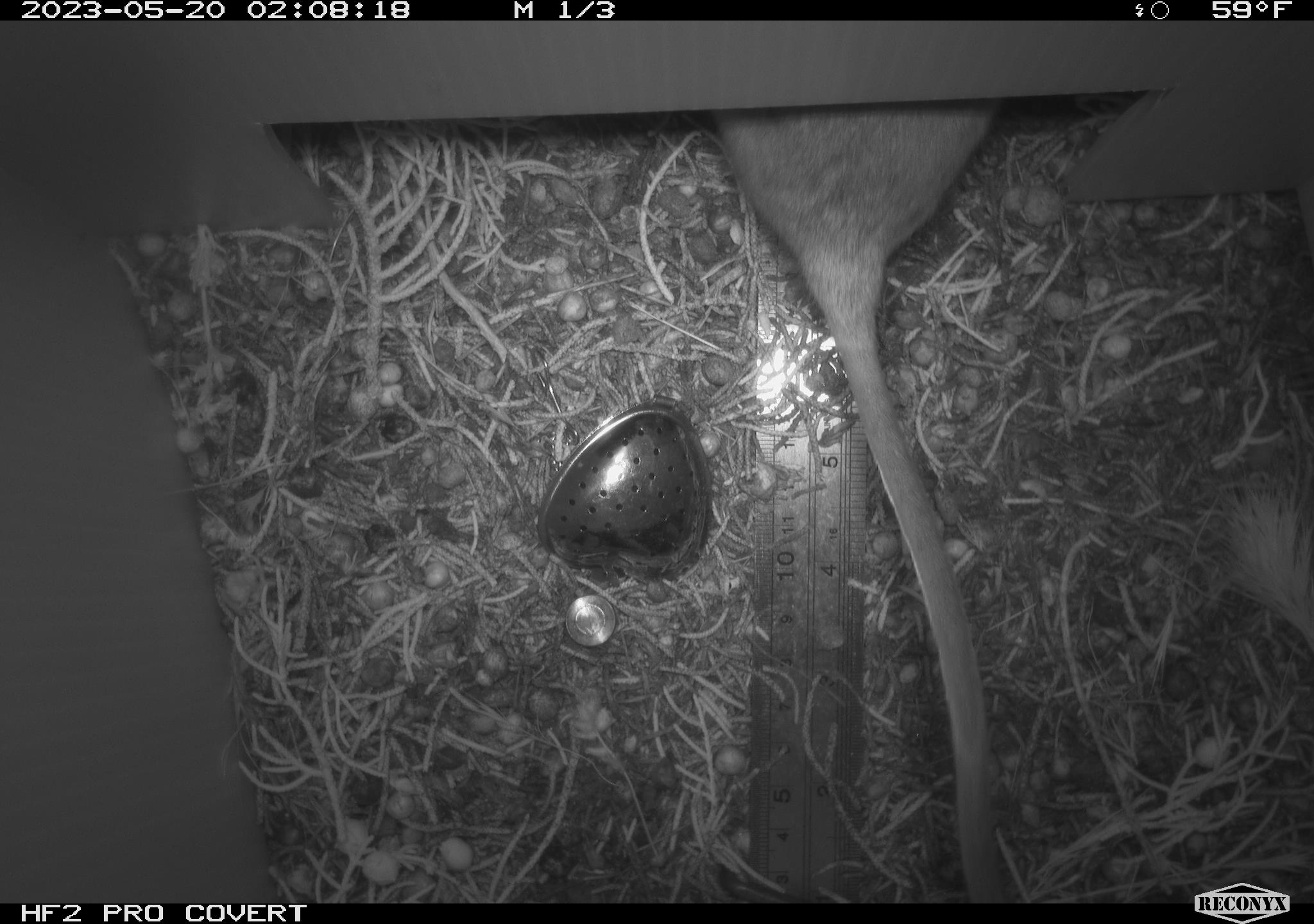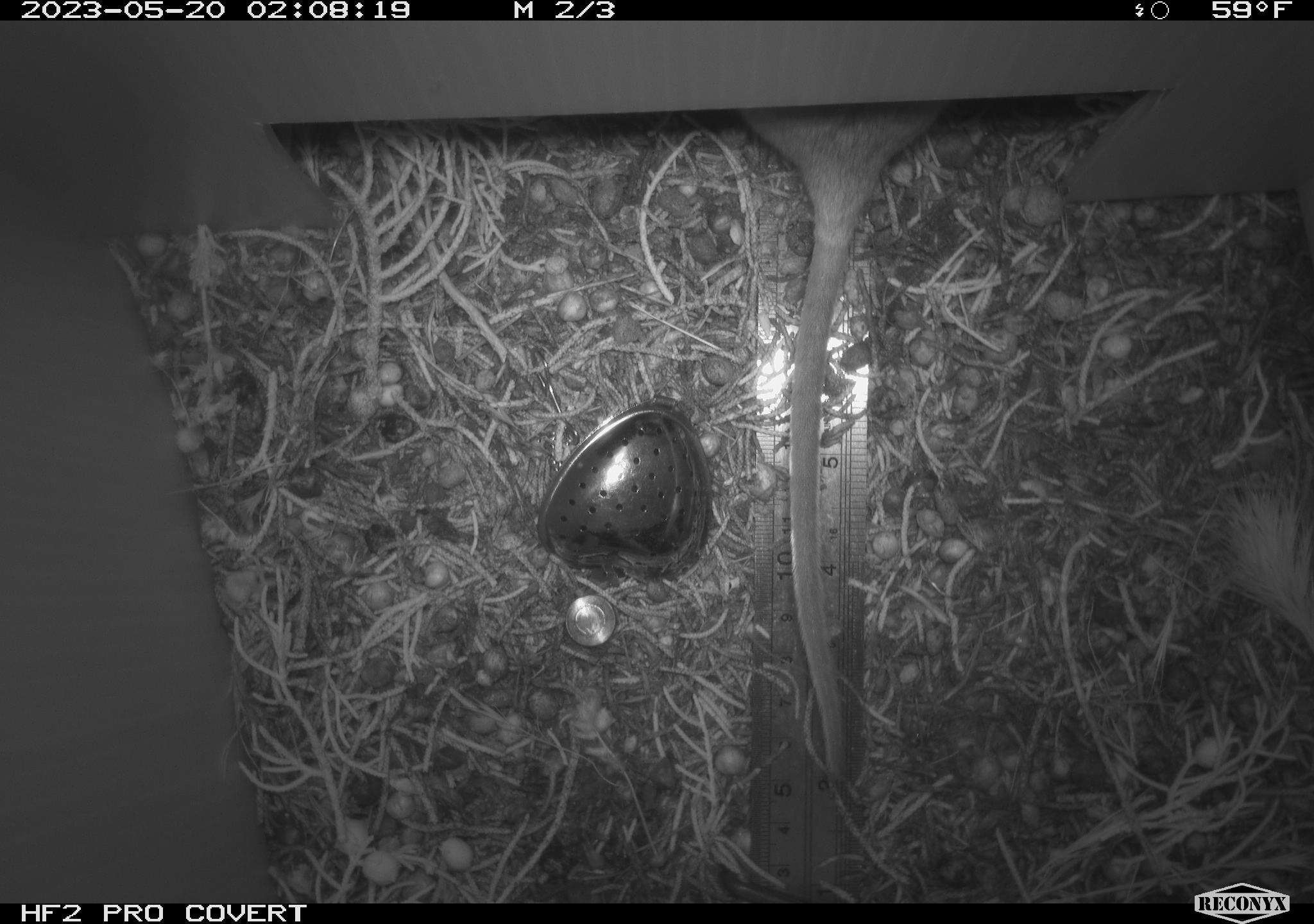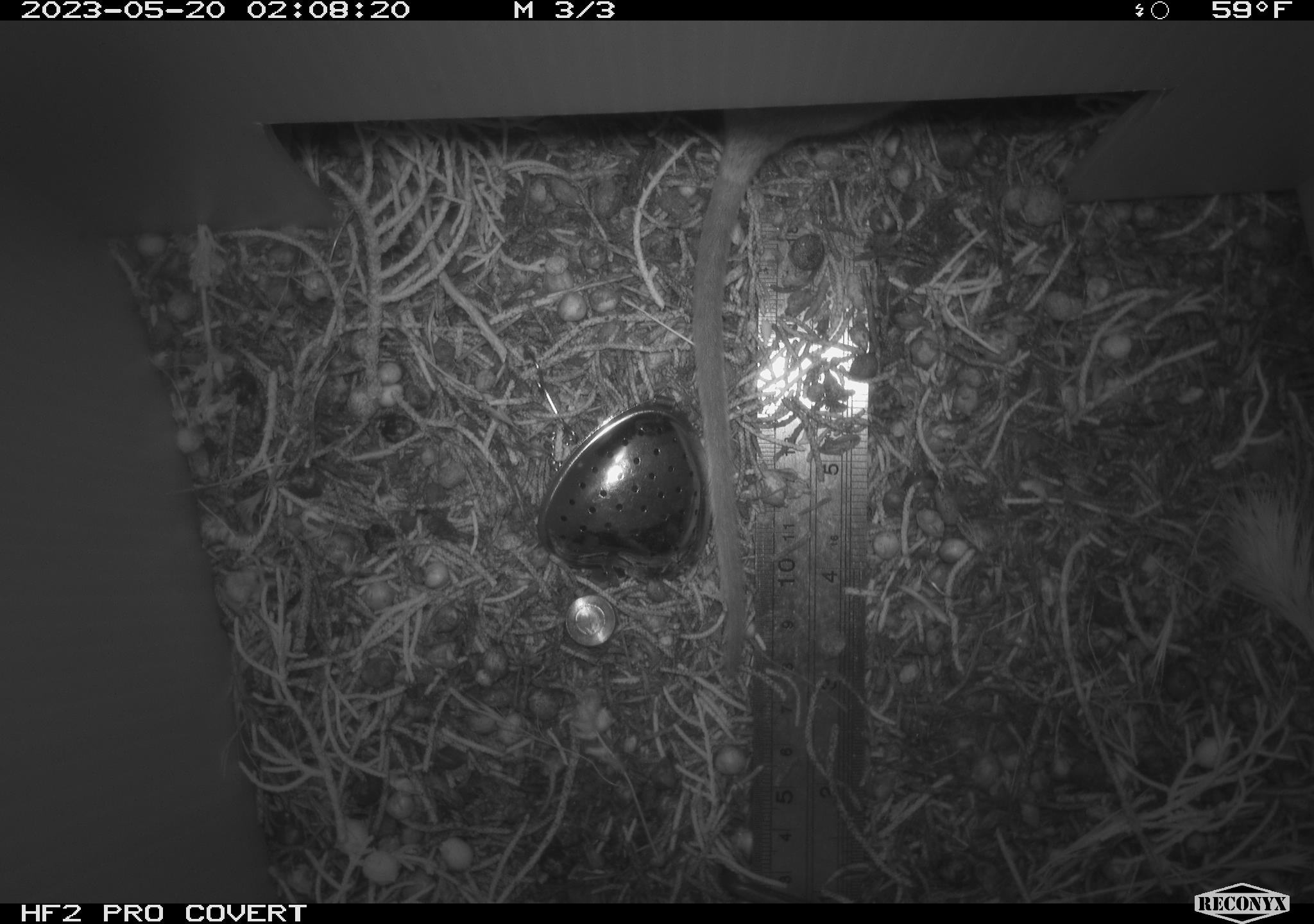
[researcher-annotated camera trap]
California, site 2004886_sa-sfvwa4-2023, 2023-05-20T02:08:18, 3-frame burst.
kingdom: Animalia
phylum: Chordata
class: Mammalia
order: Rodentia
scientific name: Rodentia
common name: mouse species